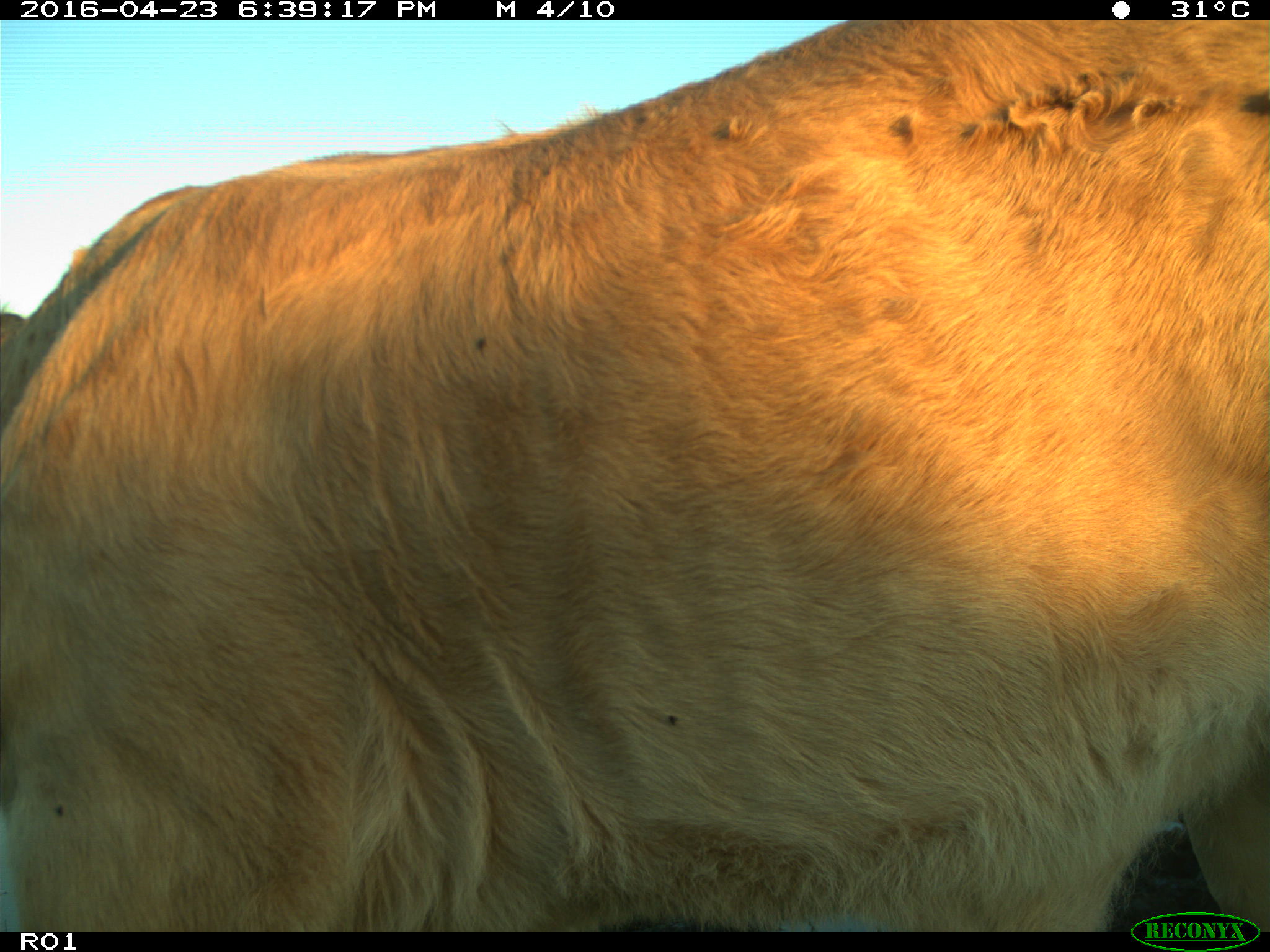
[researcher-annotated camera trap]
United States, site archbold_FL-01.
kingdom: Animalia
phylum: Chordata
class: Mammalia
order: Artiodactyla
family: Bovidae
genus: Bos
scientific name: Bos taurus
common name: domestic cow